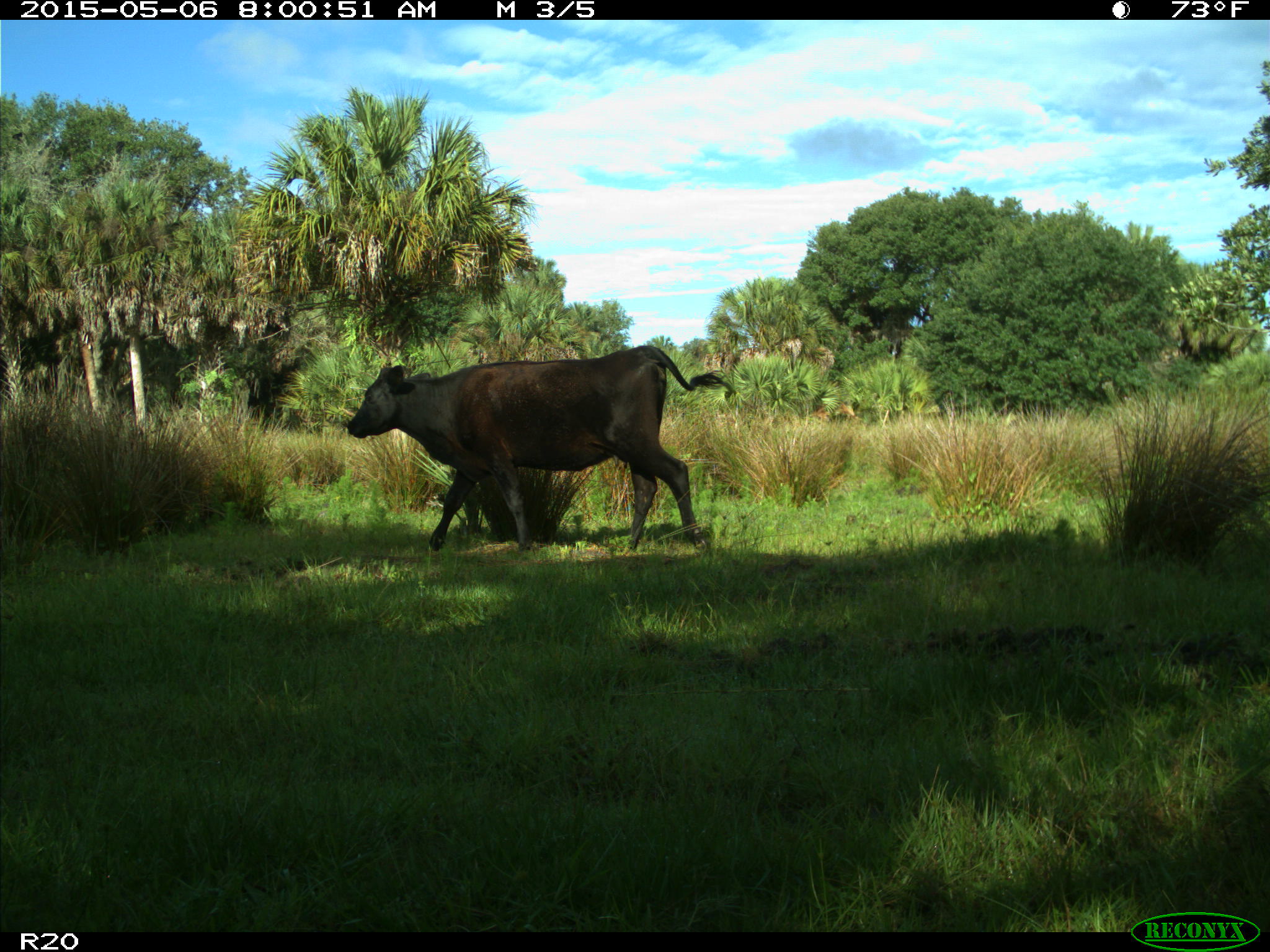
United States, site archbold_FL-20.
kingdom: Animalia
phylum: Chordata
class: Mammalia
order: Artiodactyla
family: Bovidae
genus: Bos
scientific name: Bos taurus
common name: domestic cow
Bos taurus (domestic cow).